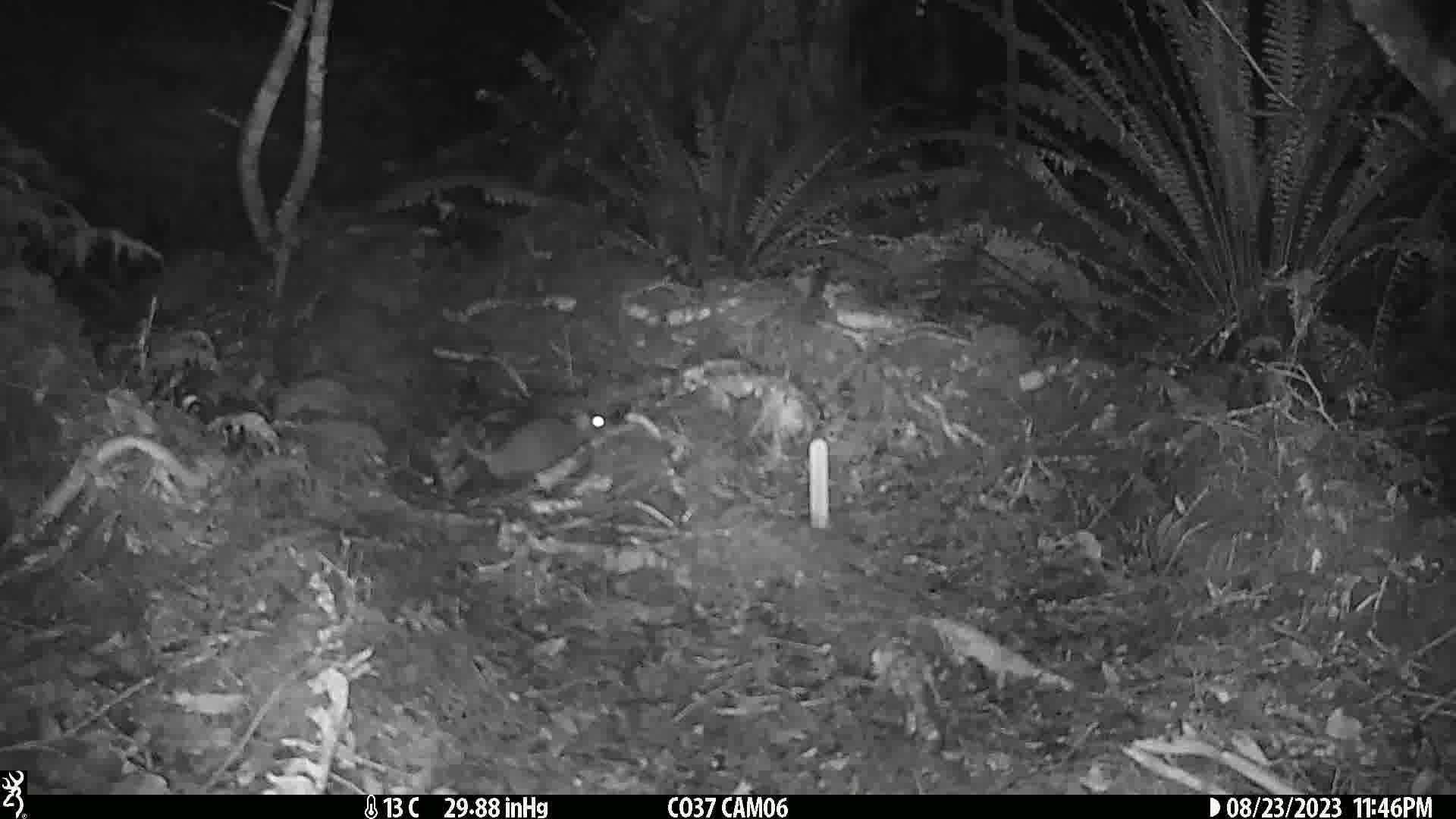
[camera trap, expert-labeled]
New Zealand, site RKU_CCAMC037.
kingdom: Animalia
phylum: Chordata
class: Mammalia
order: Rodentia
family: Muridae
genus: Rattus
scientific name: Rattus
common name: rat